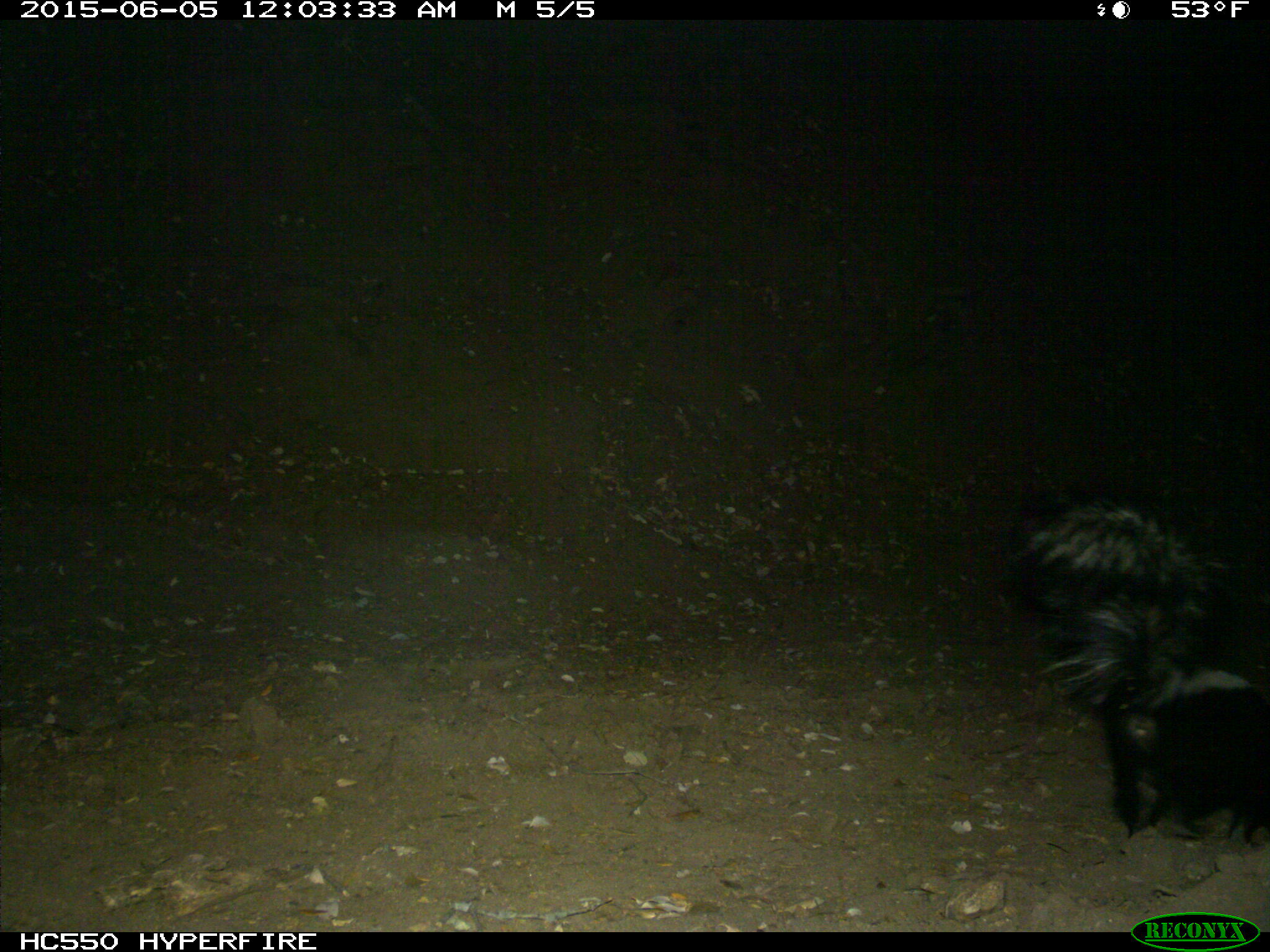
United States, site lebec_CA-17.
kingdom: Animalia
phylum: Chordata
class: Mammalia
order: Carnivora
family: Mephitidae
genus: Mephitis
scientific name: Mephitis mephitis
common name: striped skunk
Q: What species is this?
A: Mephitis mephitis (striped skunk).